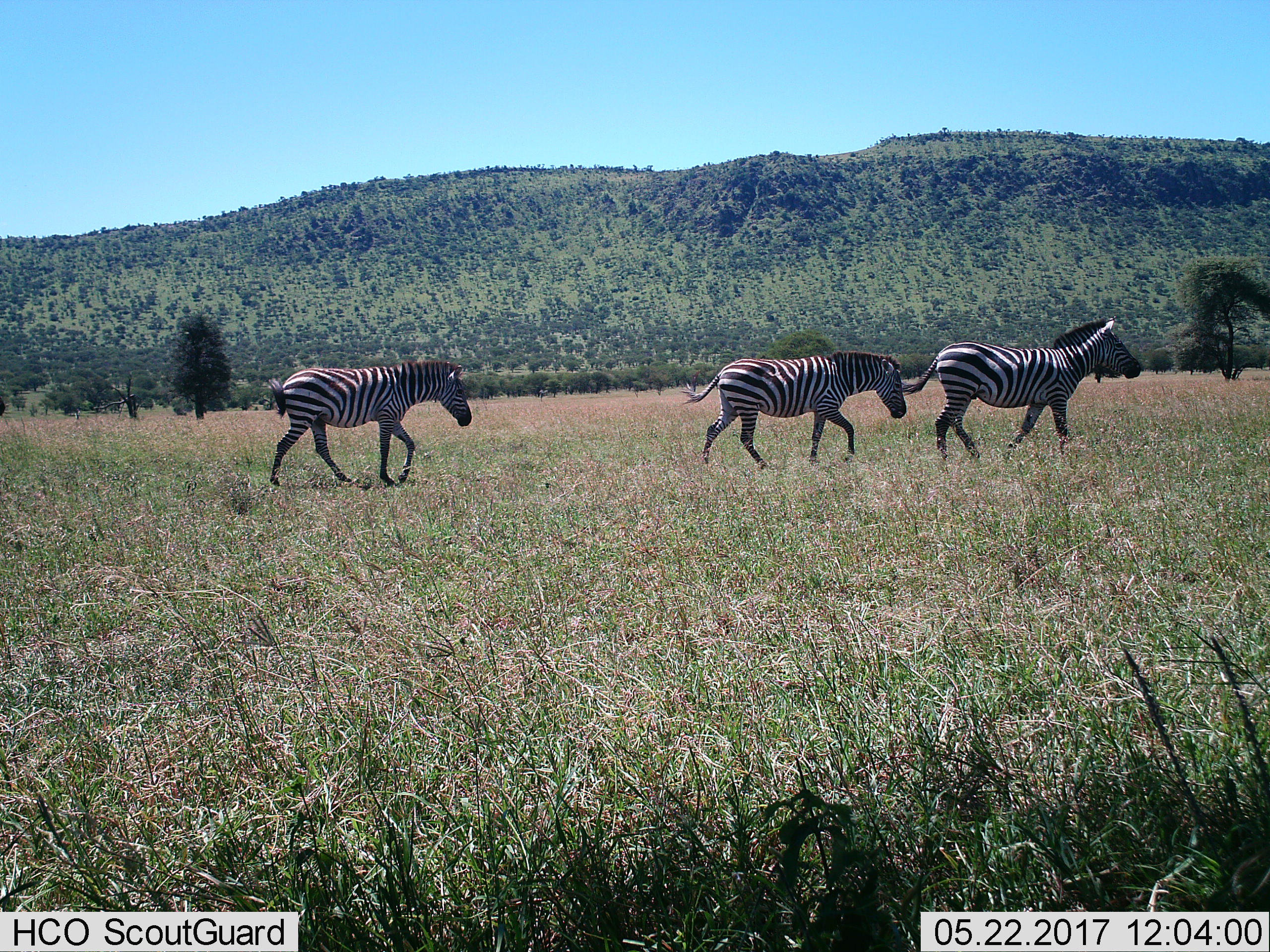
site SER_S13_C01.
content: unidentified animal